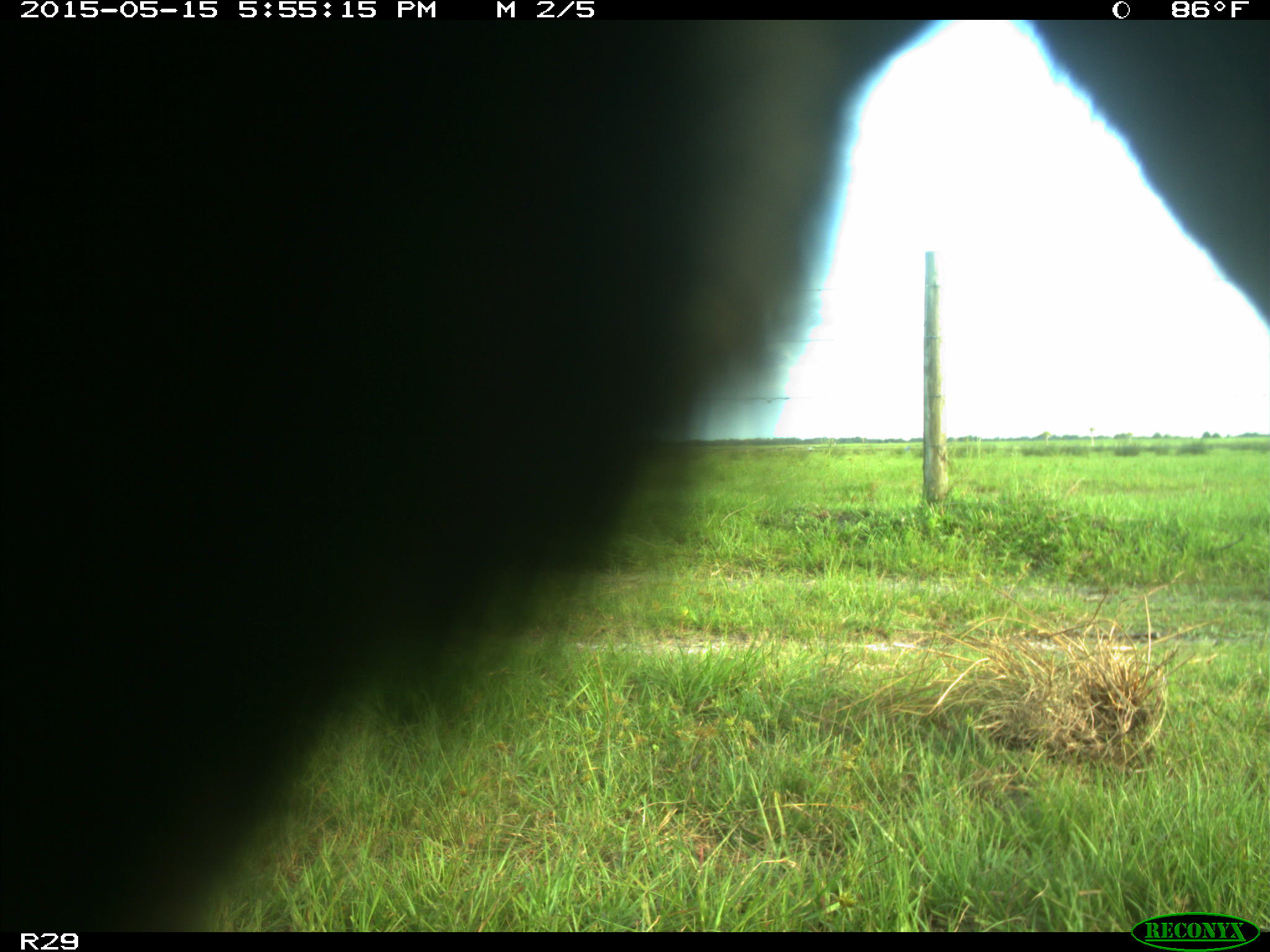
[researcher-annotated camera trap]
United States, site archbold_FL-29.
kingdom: Animalia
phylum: Chordata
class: Mammalia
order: Artiodactyla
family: Bovidae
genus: Bos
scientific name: Bos taurus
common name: domestic cow